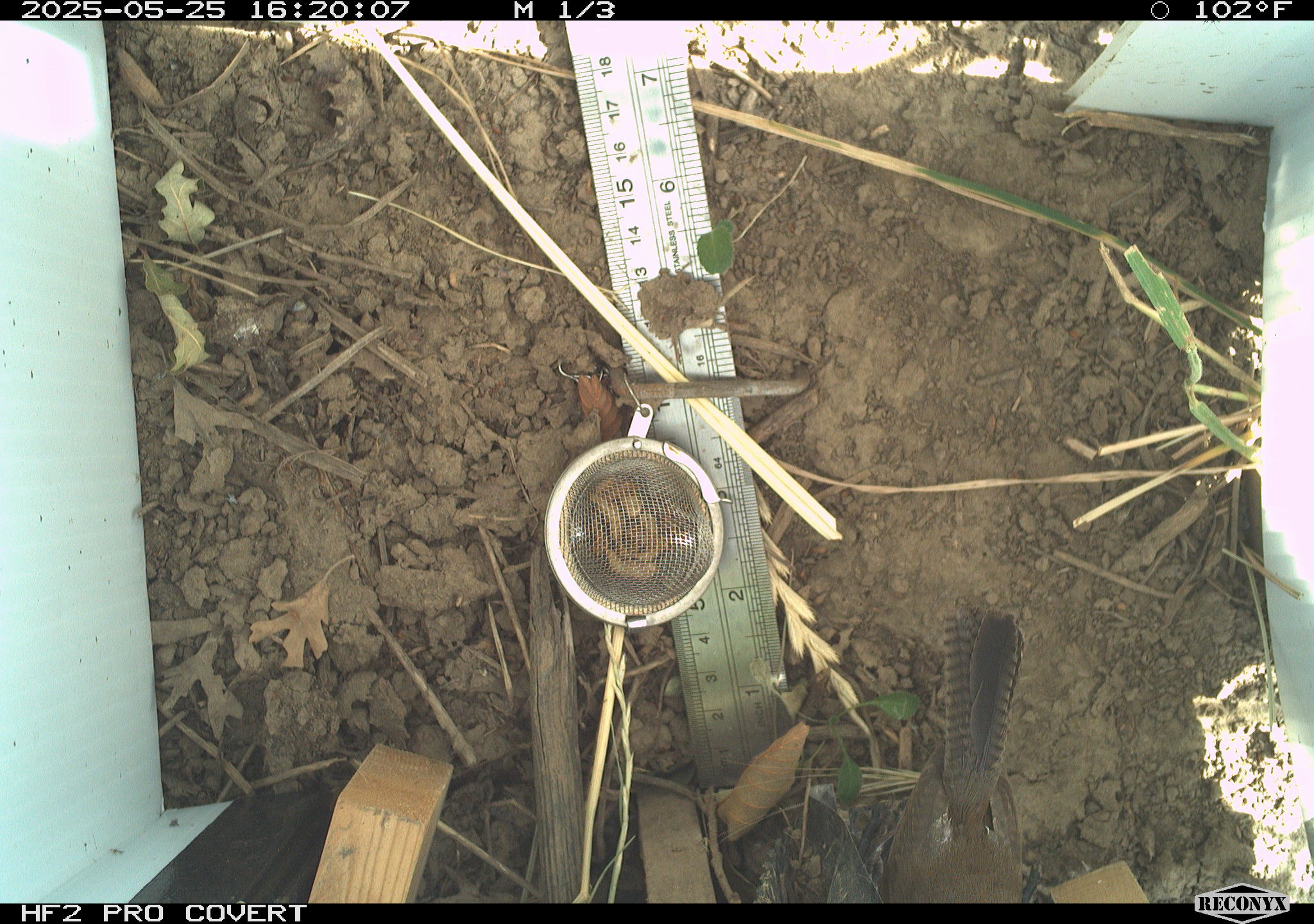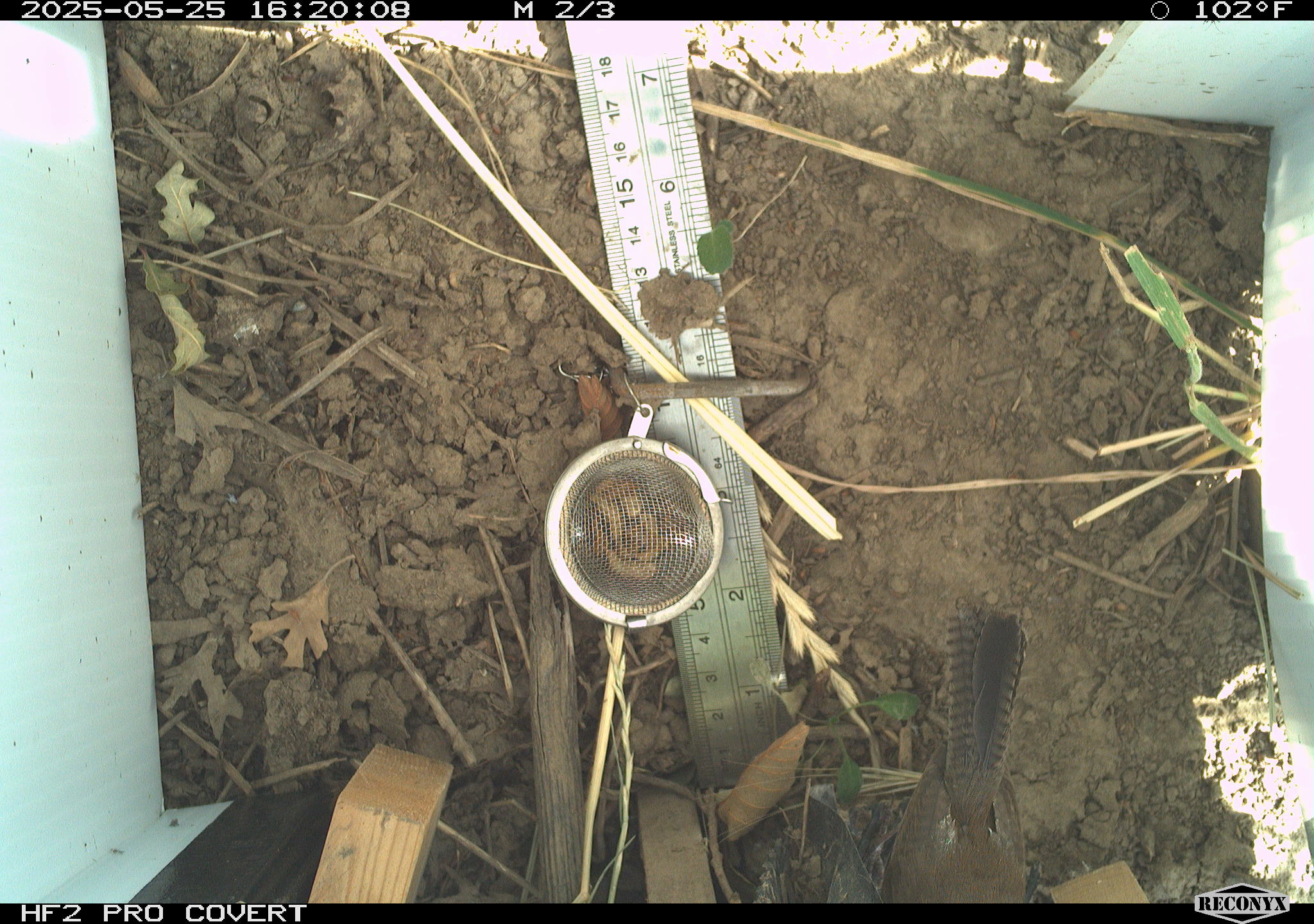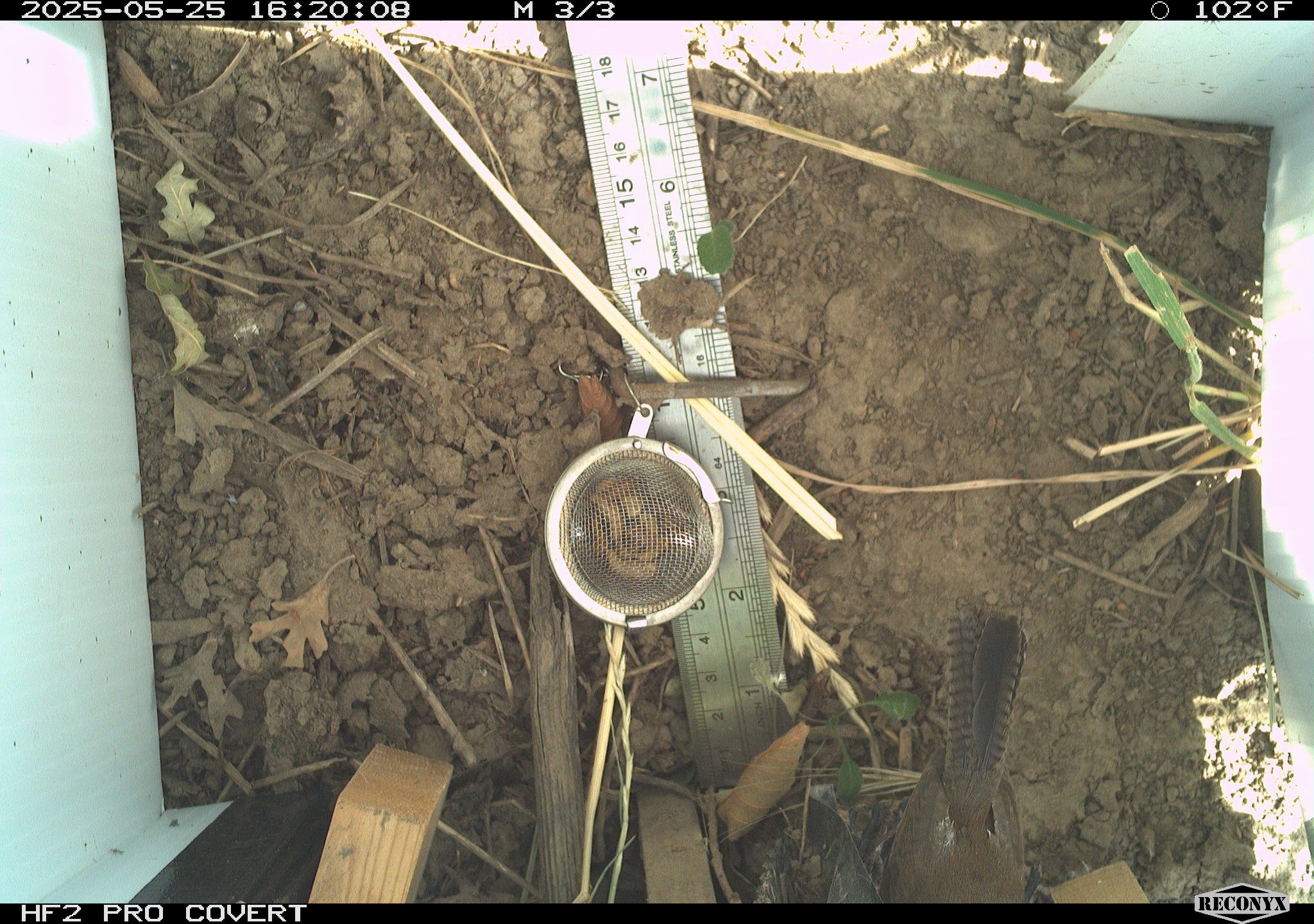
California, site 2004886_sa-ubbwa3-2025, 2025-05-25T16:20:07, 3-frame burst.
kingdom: Animalia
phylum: Chordata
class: Aves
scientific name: Aves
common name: bird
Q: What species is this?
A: Bird (Aves).